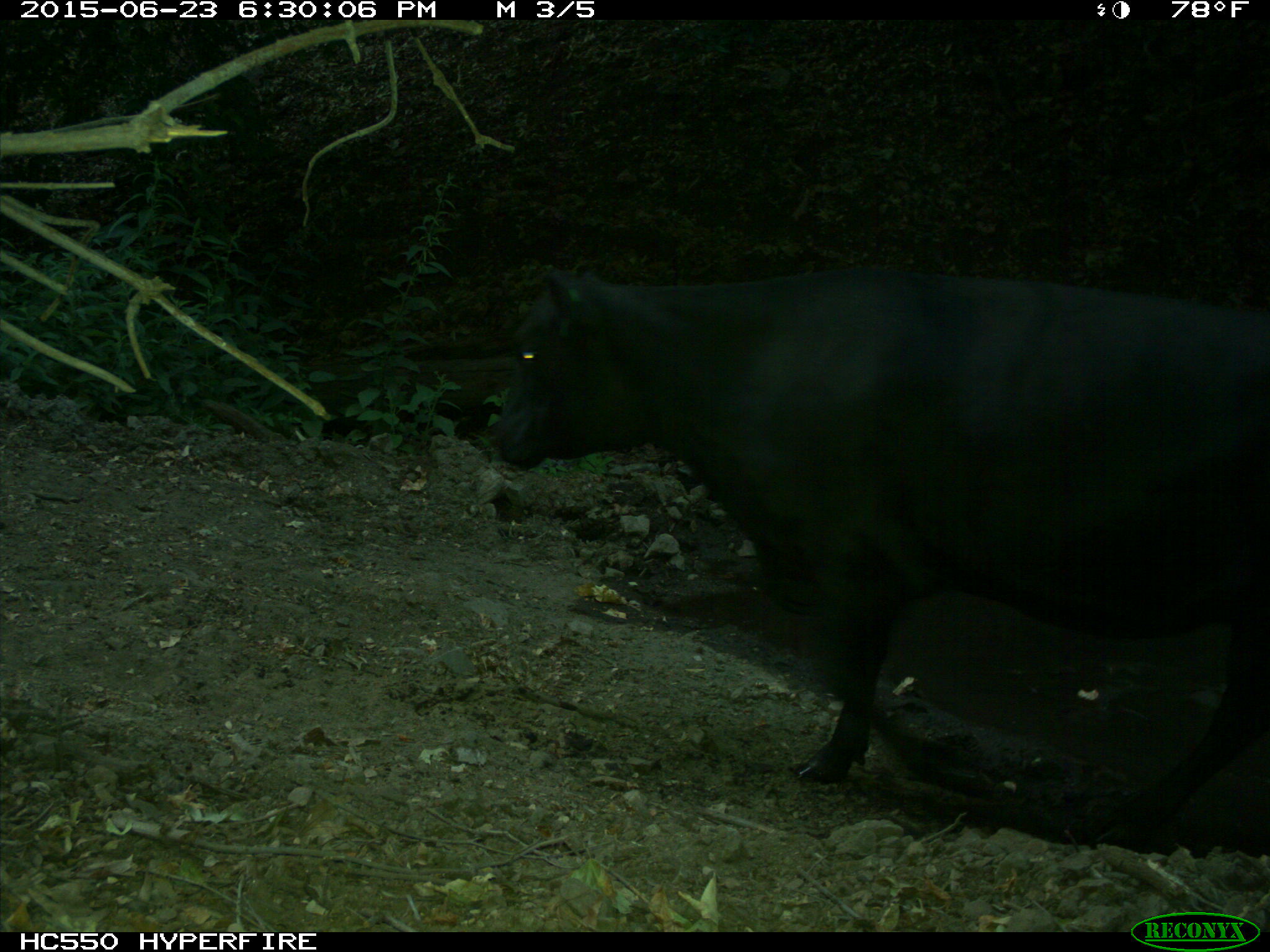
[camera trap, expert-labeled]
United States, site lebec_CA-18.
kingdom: Animalia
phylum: Chordata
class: Mammalia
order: Artiodactyla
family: Bovidae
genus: Bos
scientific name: Bos taurus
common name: domestic cow